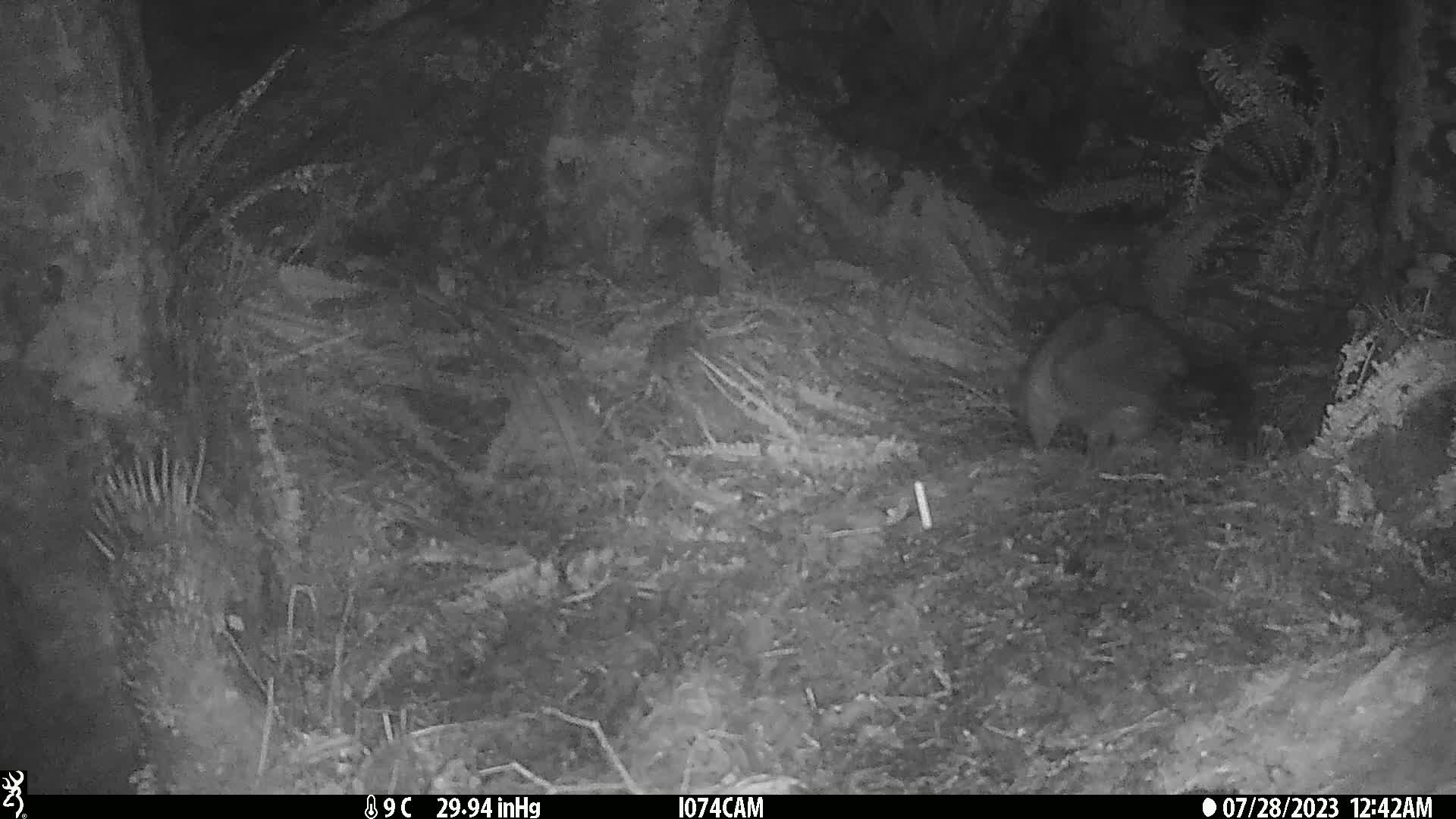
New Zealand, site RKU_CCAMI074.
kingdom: Animalia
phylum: Chordata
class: Mammalia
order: Diprotodontia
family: Phalangeridae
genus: Trichosurus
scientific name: Trichosurus vulpecula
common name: common brushtail possum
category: possum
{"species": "possum (common brushtail possum) (Trichosurus vulpecula)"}